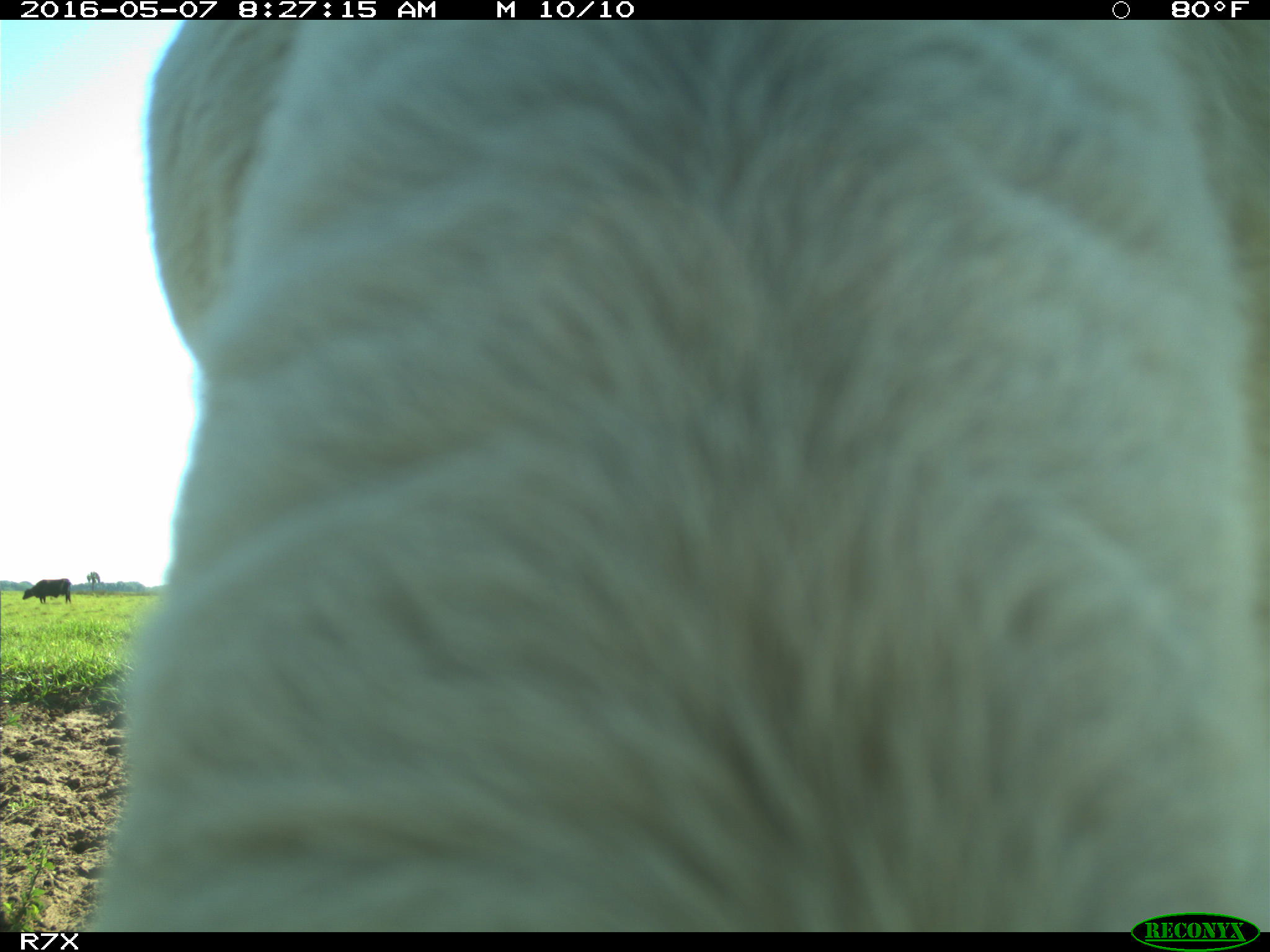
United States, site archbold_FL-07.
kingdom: Animalia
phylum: Chordata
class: Mammalia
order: Artiodactyla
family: Bovidae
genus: Bos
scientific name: Bos taurus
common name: domestic cow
Bos taurus (domestic cow).